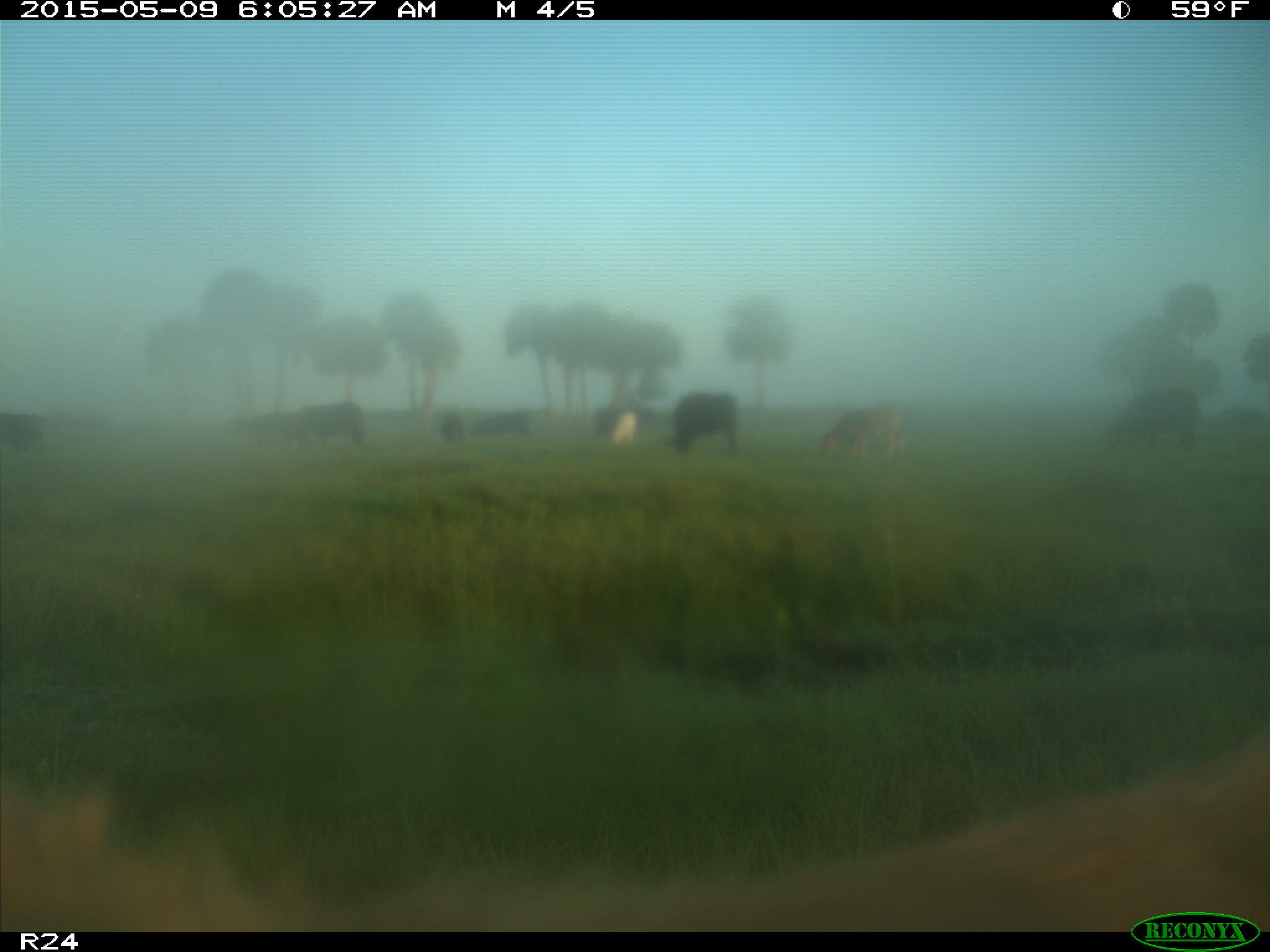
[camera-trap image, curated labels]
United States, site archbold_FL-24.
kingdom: Animalia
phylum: Chordata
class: Mammalia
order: Artiodactyla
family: Bovidae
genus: Bos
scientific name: Bos taurus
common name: domestic cow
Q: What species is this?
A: Bos taurus (domestic cow).